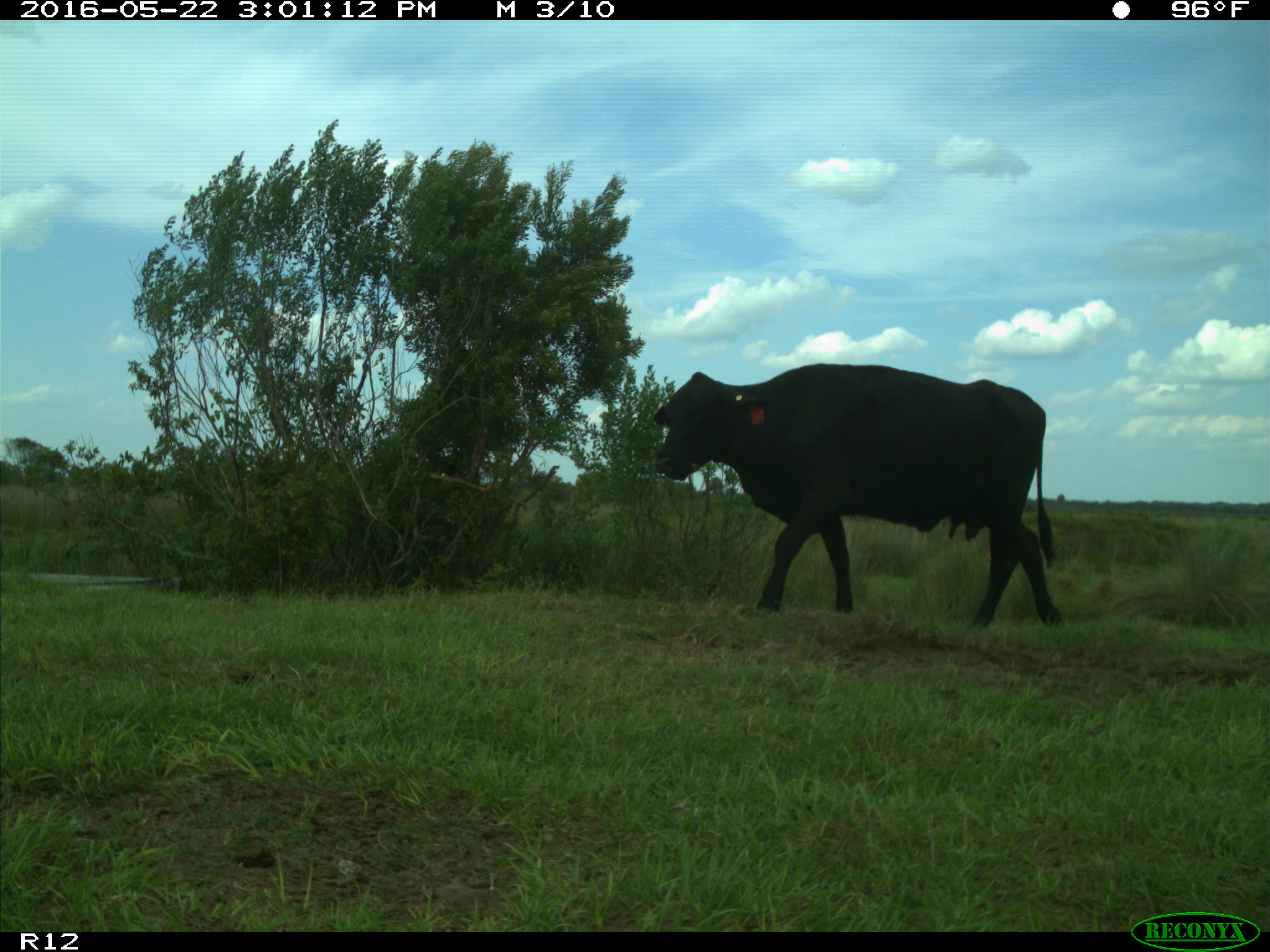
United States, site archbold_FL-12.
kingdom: Animalia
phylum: Chordata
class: Mammalia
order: Artiodactyla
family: Bovidae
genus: Bos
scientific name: Bos taurus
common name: domestic cow